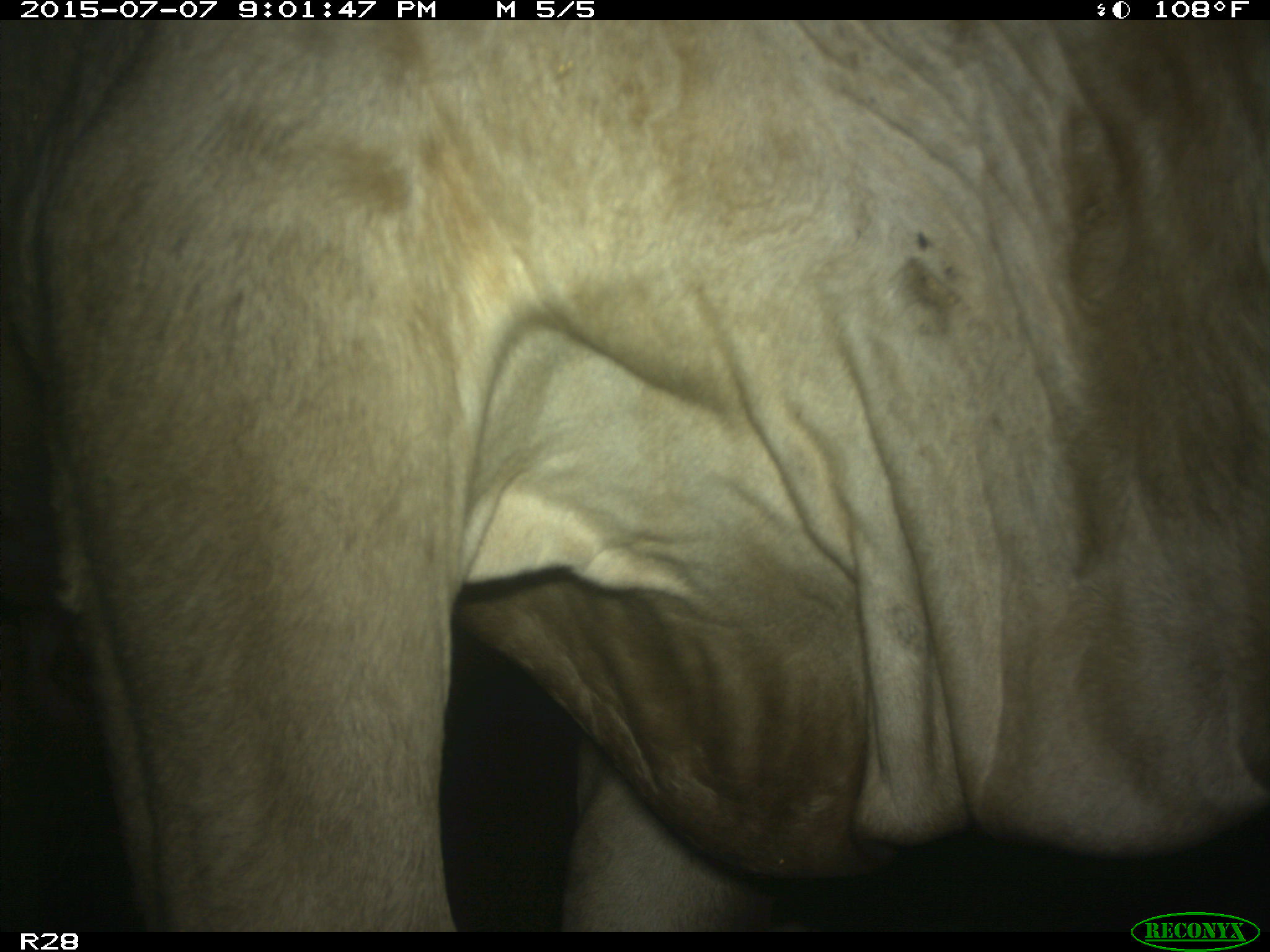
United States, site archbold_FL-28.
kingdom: Animalia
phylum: Chordata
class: Mammalia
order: Artiodactyla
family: Bovidae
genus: Bos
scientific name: Bos taurus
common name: domestic cow